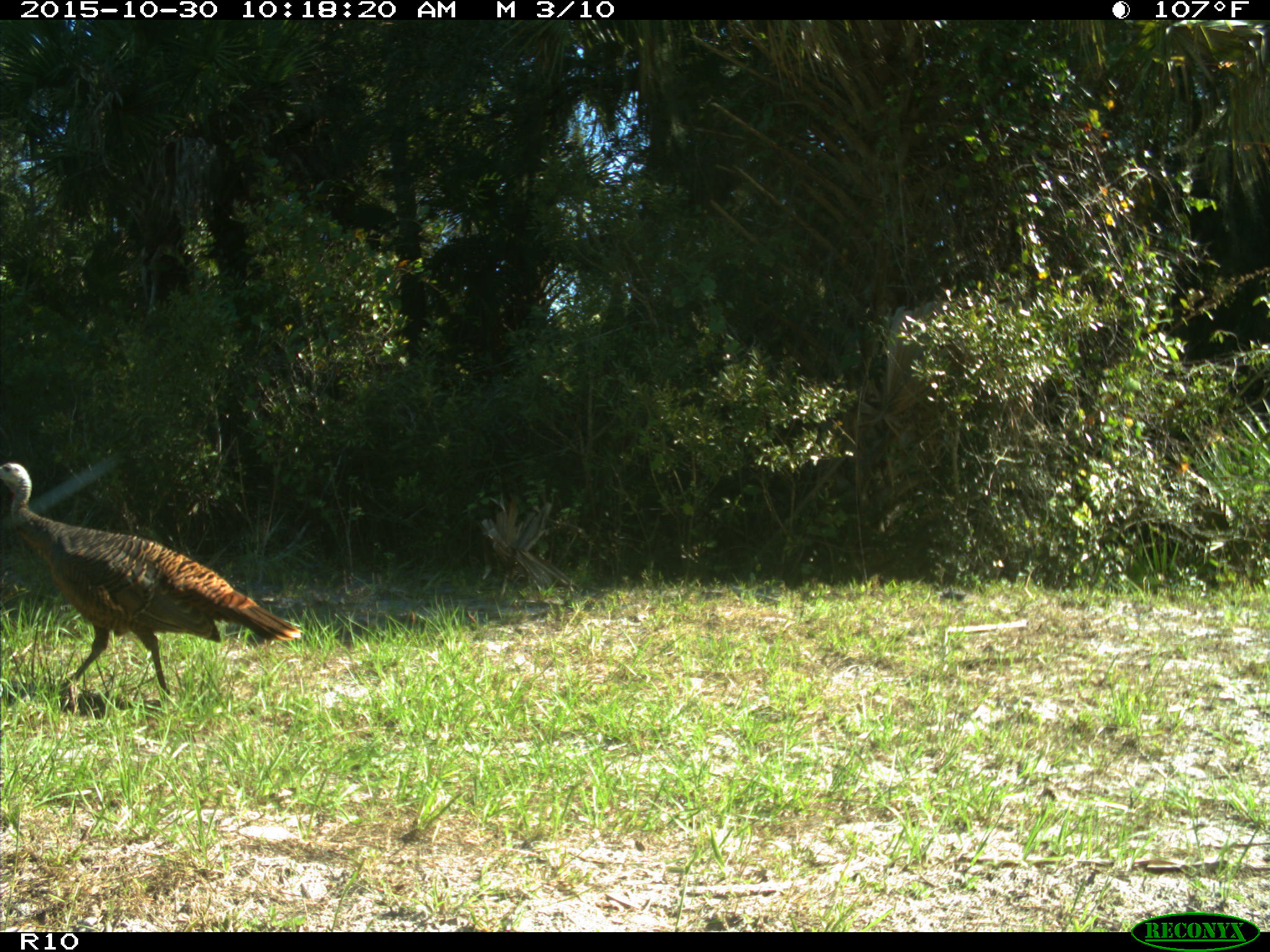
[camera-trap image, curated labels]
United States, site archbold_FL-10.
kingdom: Animalia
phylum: Chordata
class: Aves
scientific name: Aves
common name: birds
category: unidentified bird